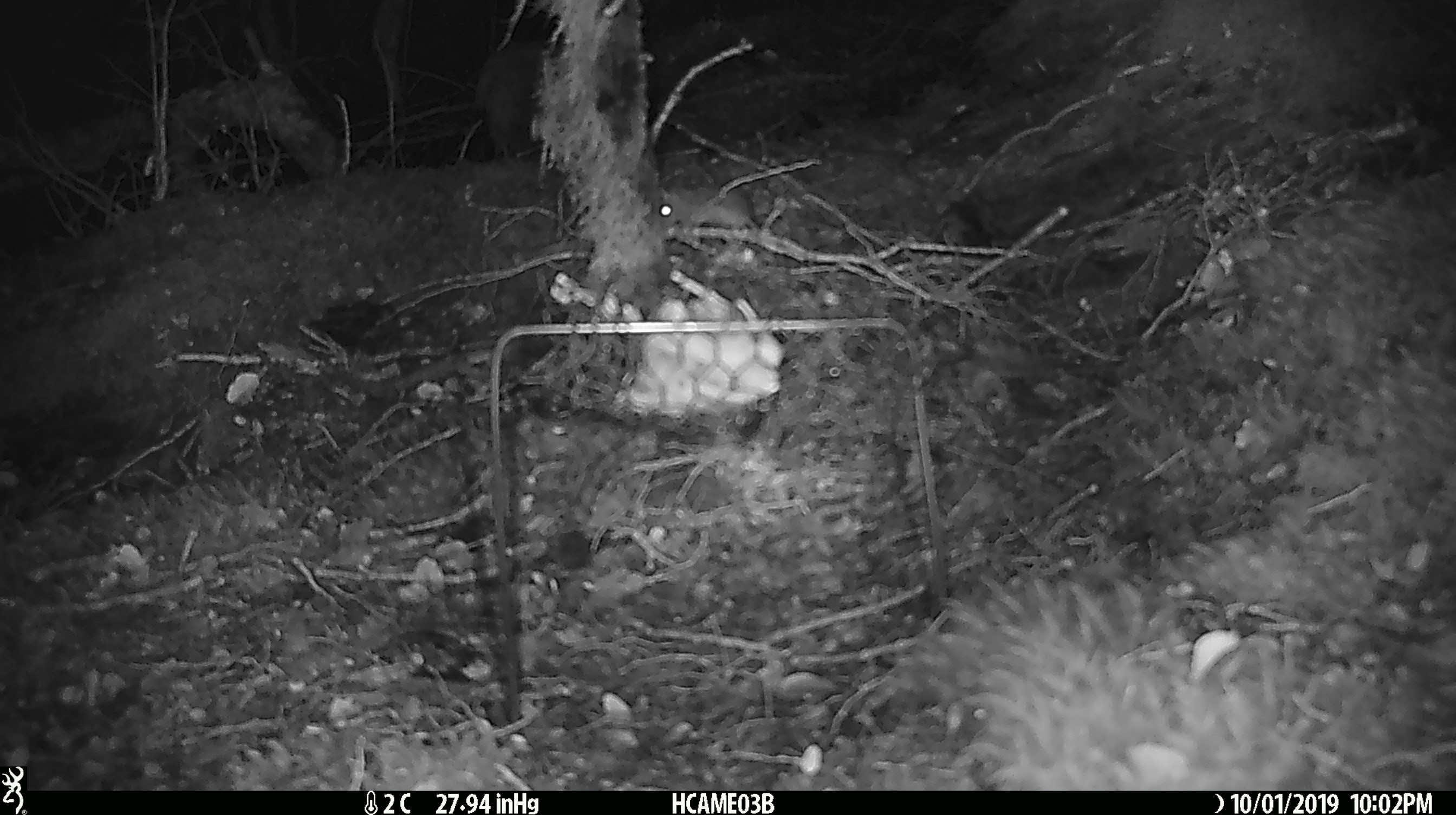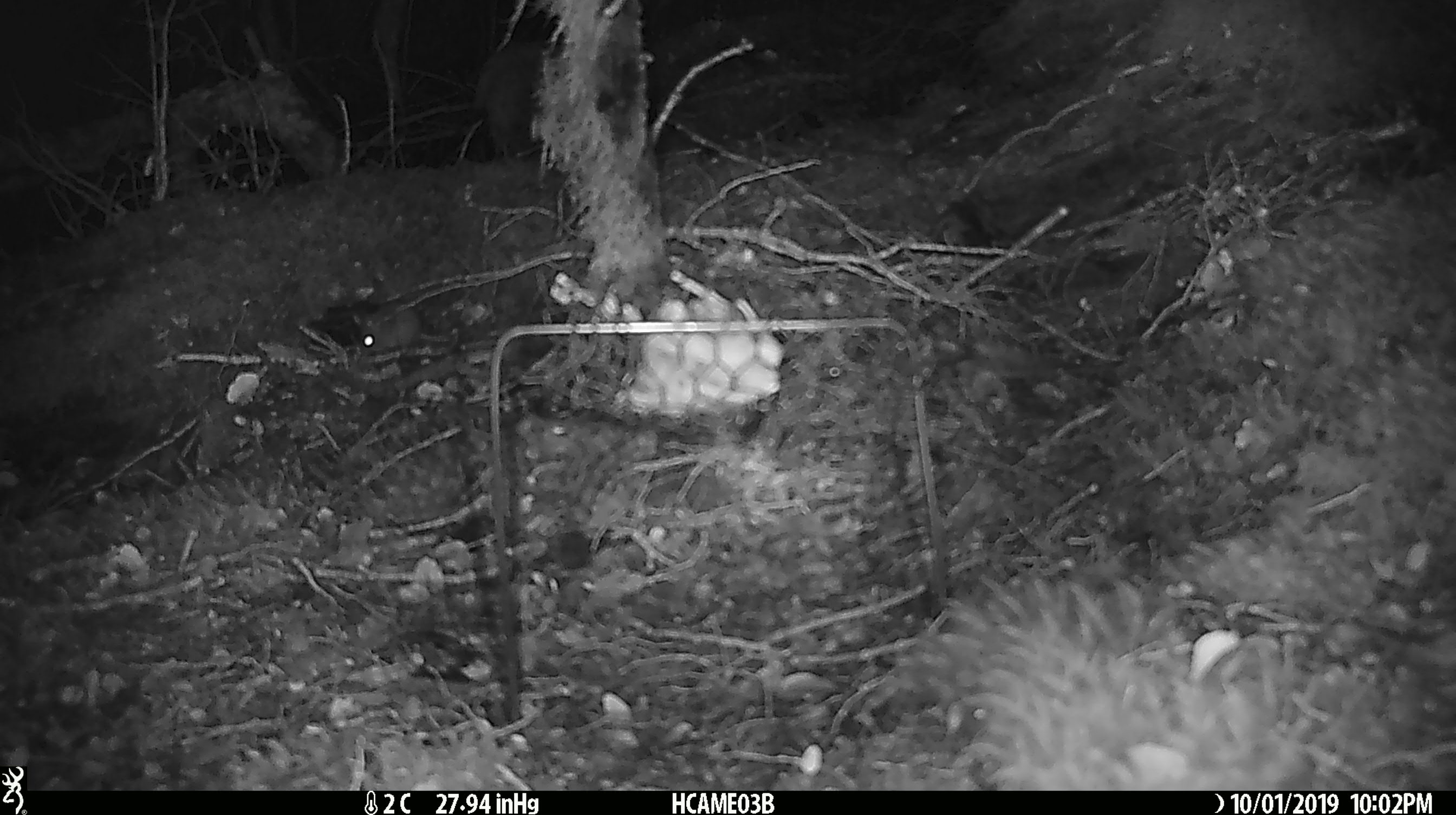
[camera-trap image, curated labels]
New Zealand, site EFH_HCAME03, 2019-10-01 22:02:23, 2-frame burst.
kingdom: Animalia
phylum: Chordata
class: Mammalia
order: Rodentia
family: Muridae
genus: Mus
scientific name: Mus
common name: mouse